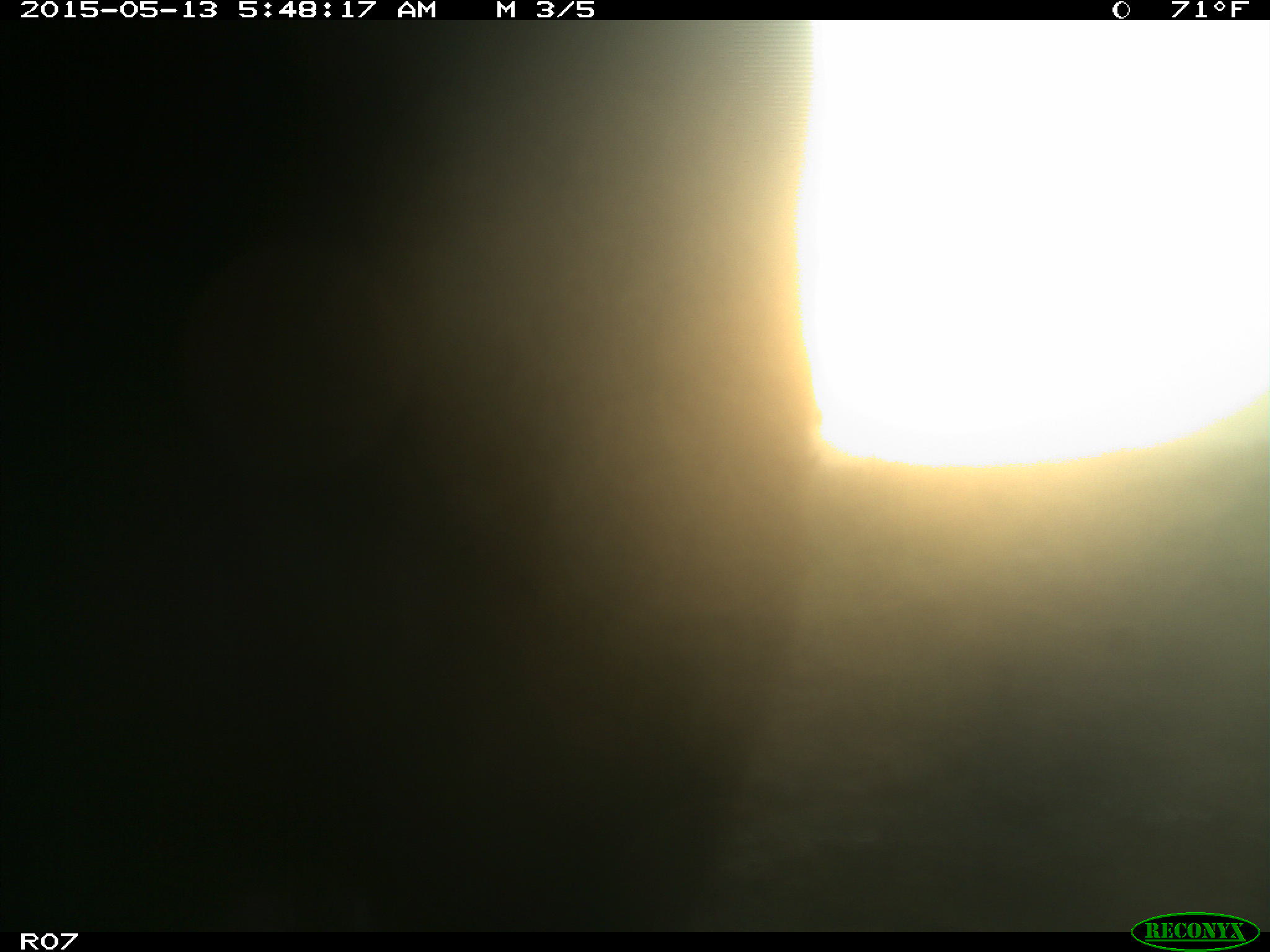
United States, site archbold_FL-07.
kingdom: Animalia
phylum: Chordata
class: Mammalia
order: Artiodactyla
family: Bovidae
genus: Bos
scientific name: Bos taurus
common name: domestic cow